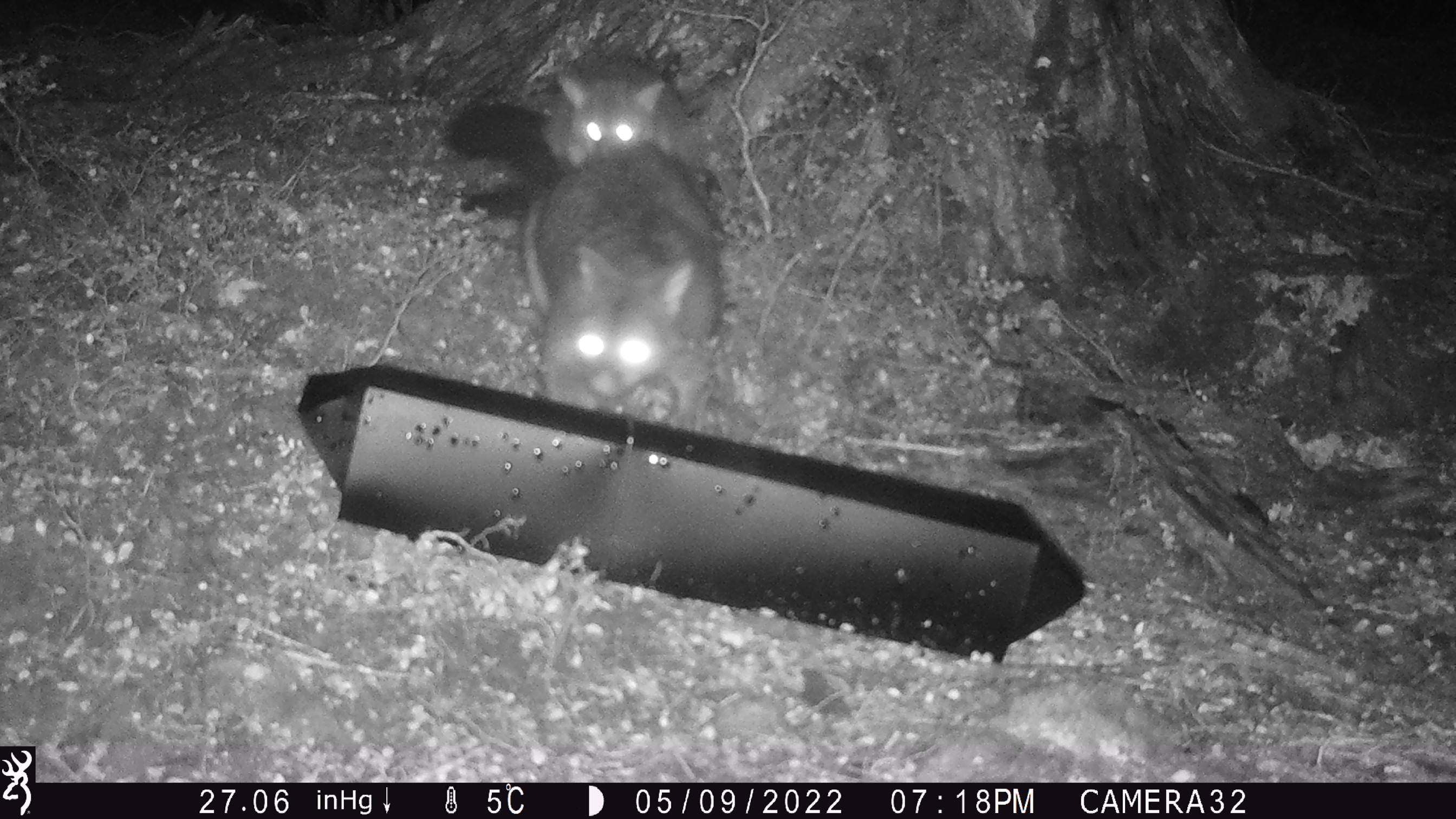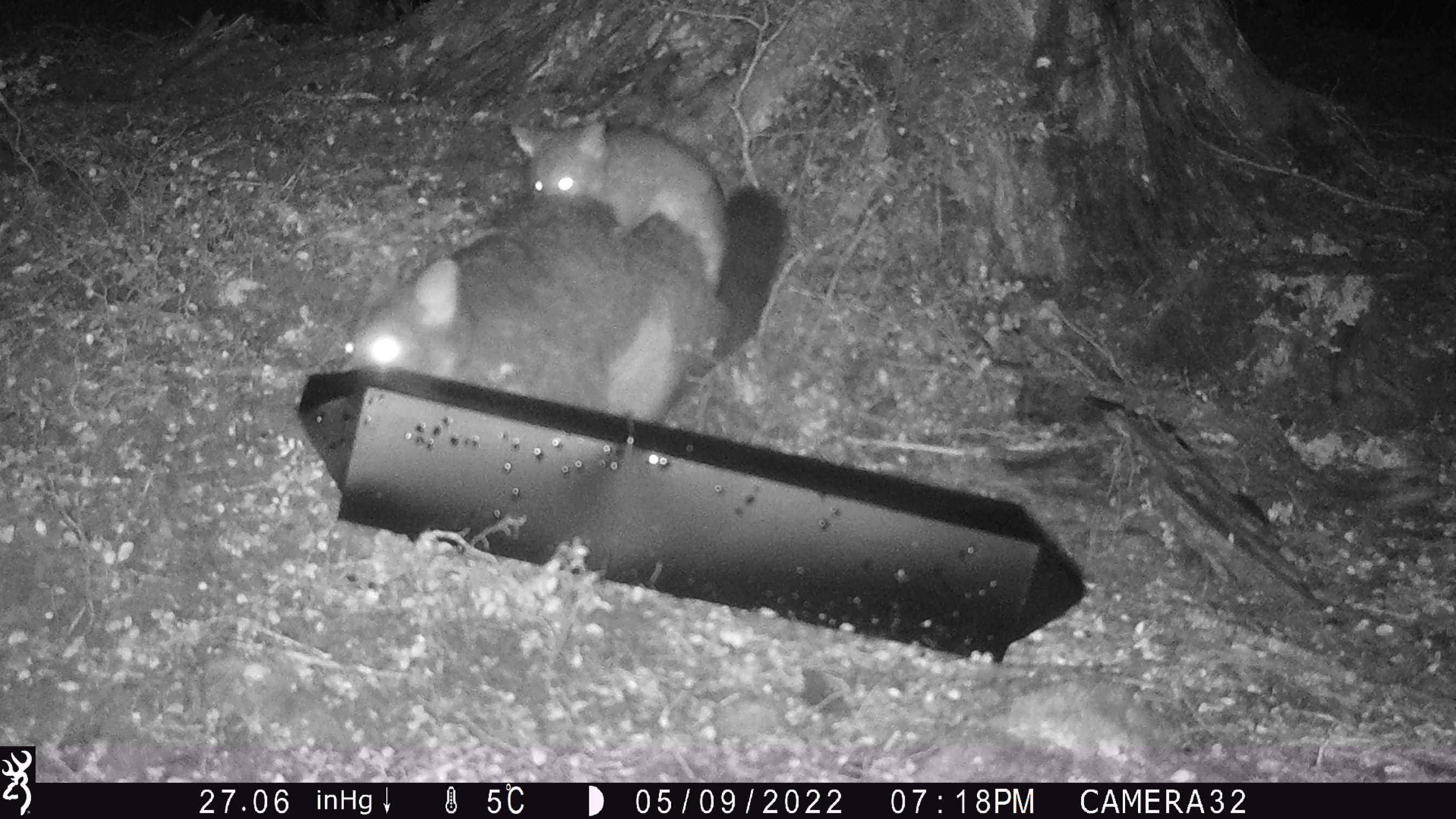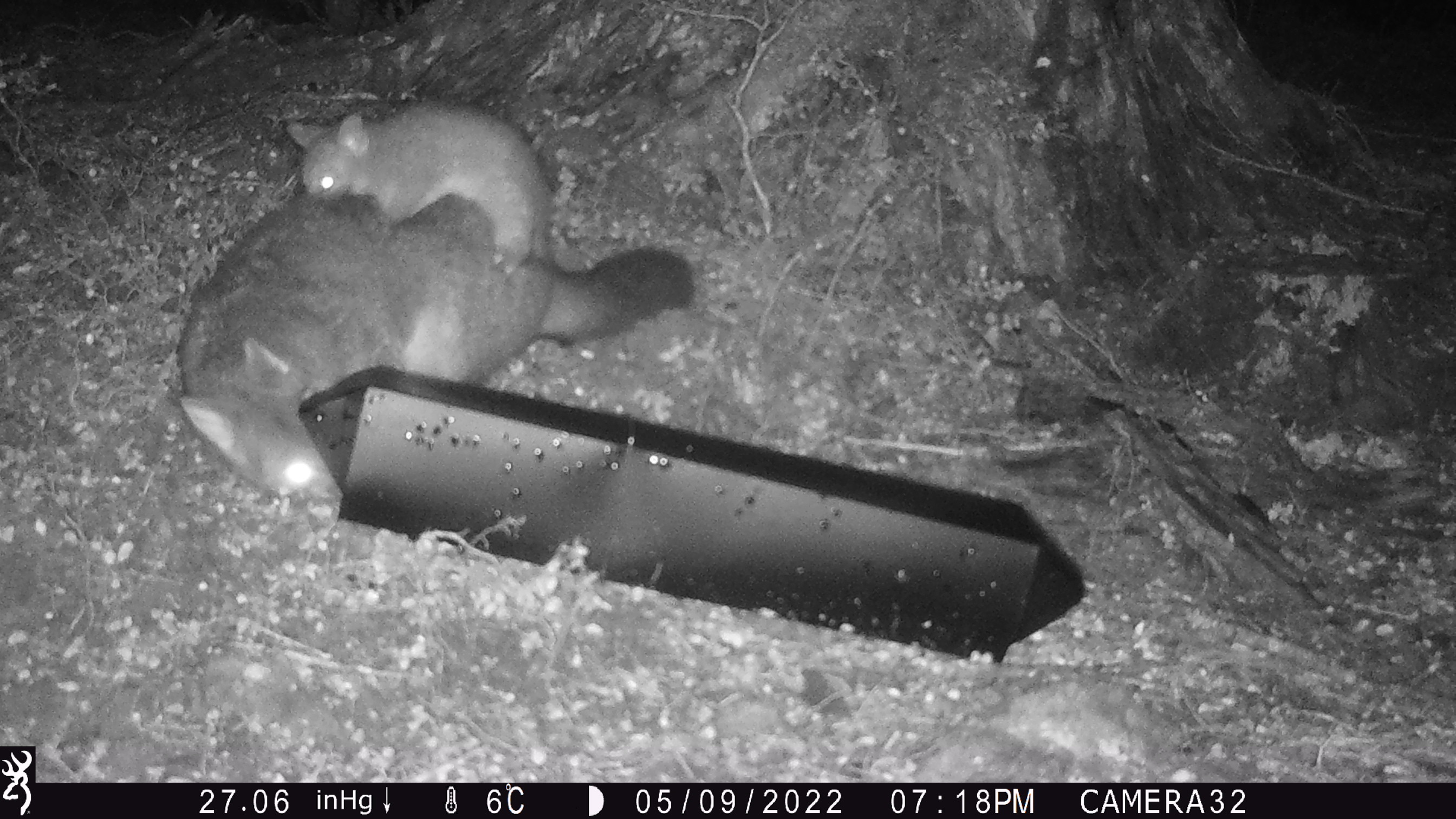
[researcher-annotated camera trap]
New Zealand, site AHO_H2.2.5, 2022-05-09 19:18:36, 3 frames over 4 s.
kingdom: Animalia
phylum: Chordata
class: Mammalia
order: Diprotodontia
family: Phalangeridae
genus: Trichosurus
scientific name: Trichosurus vulpecula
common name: common brushtail possum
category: possum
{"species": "possum (common brushtail possum) (Trichosurus vulpecula)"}